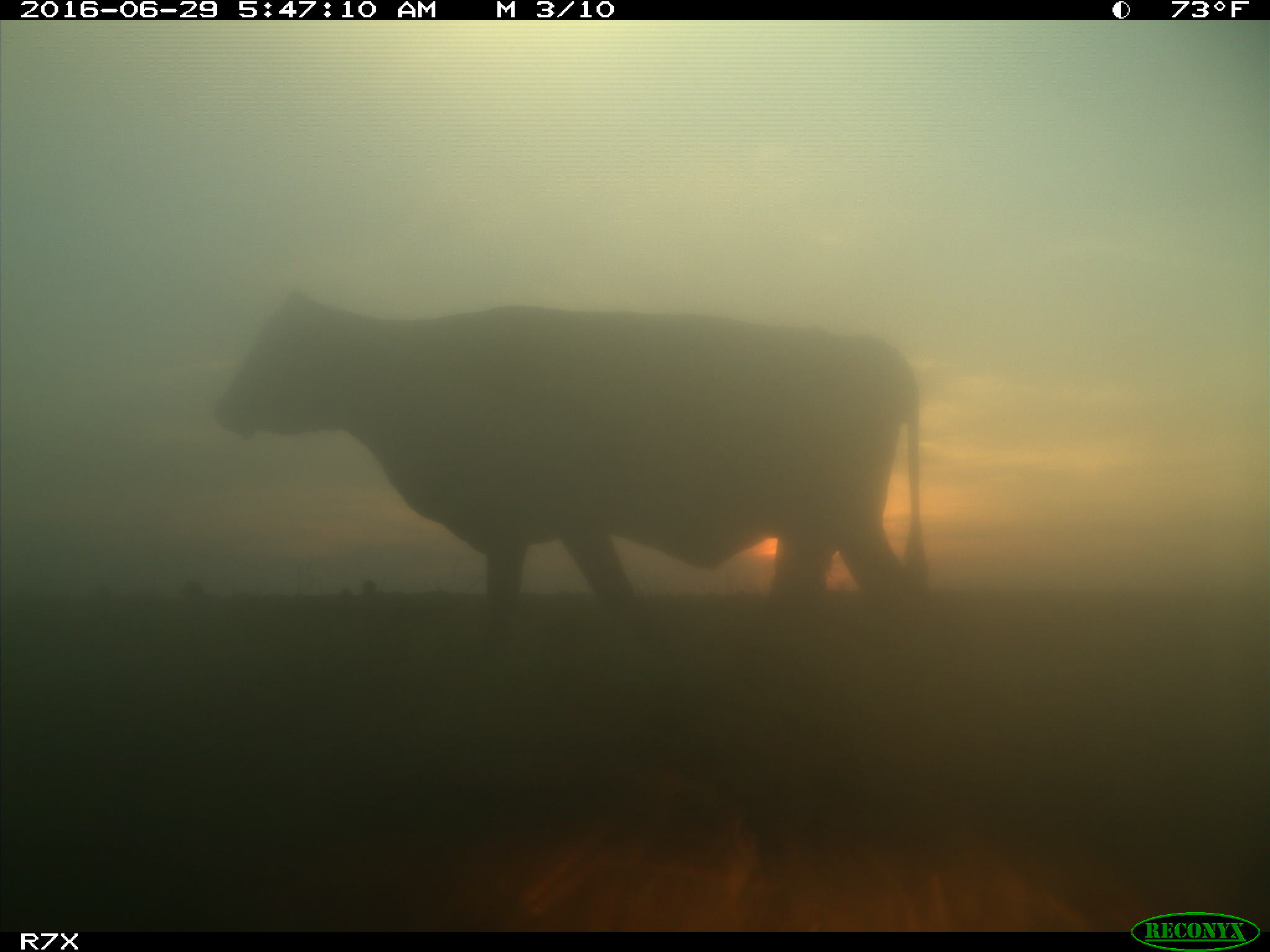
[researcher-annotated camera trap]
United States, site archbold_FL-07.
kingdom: Animalia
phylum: Chordata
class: Mammalia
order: Artiodactyla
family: Bovidae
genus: Bos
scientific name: Bos taurus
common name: domestic cow